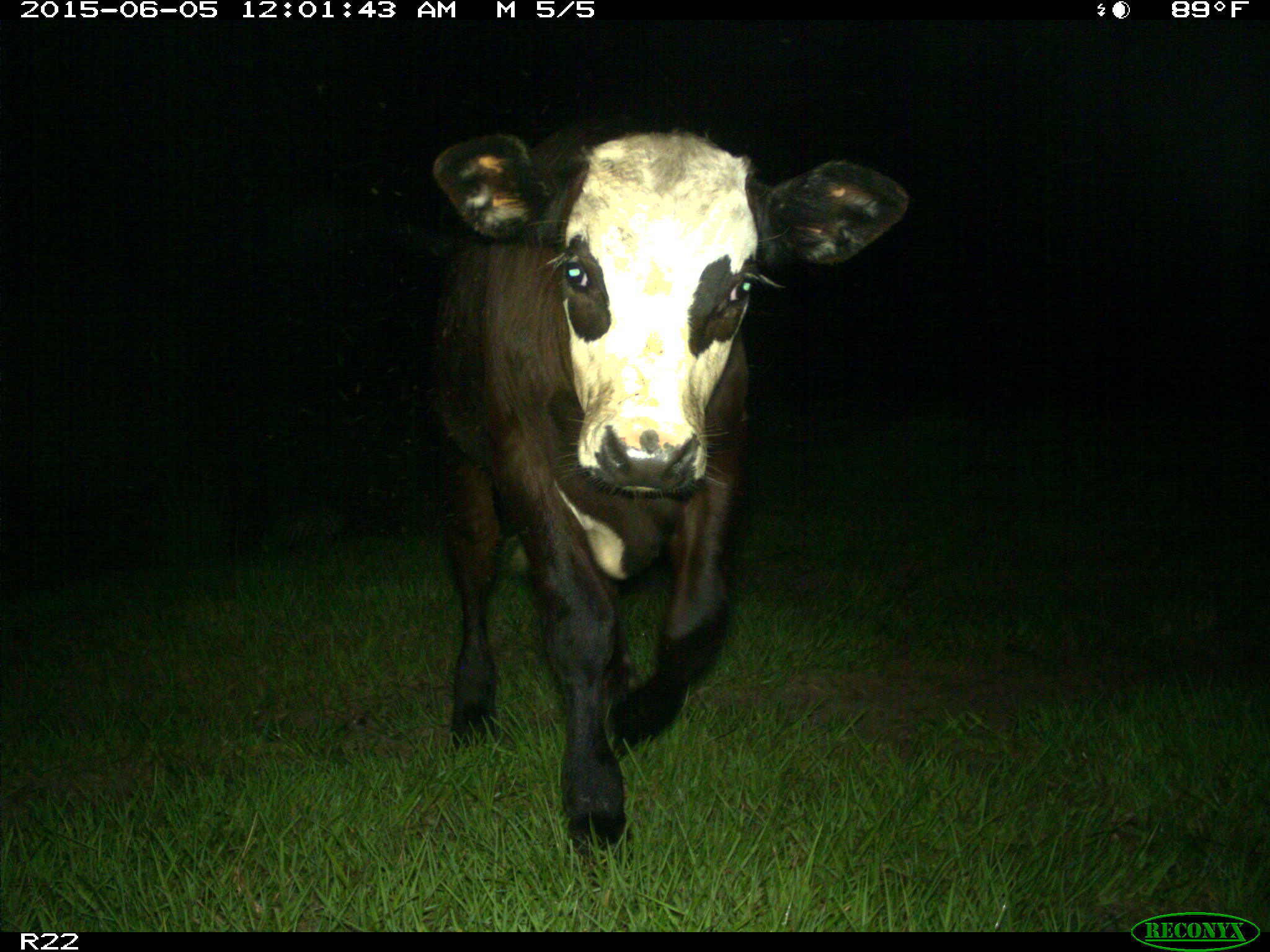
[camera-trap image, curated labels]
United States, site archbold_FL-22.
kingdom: Animalia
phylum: Chordata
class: Mammalia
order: Artiodactyla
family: Bovidae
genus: Bos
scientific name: Bos taurus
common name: domestic cow